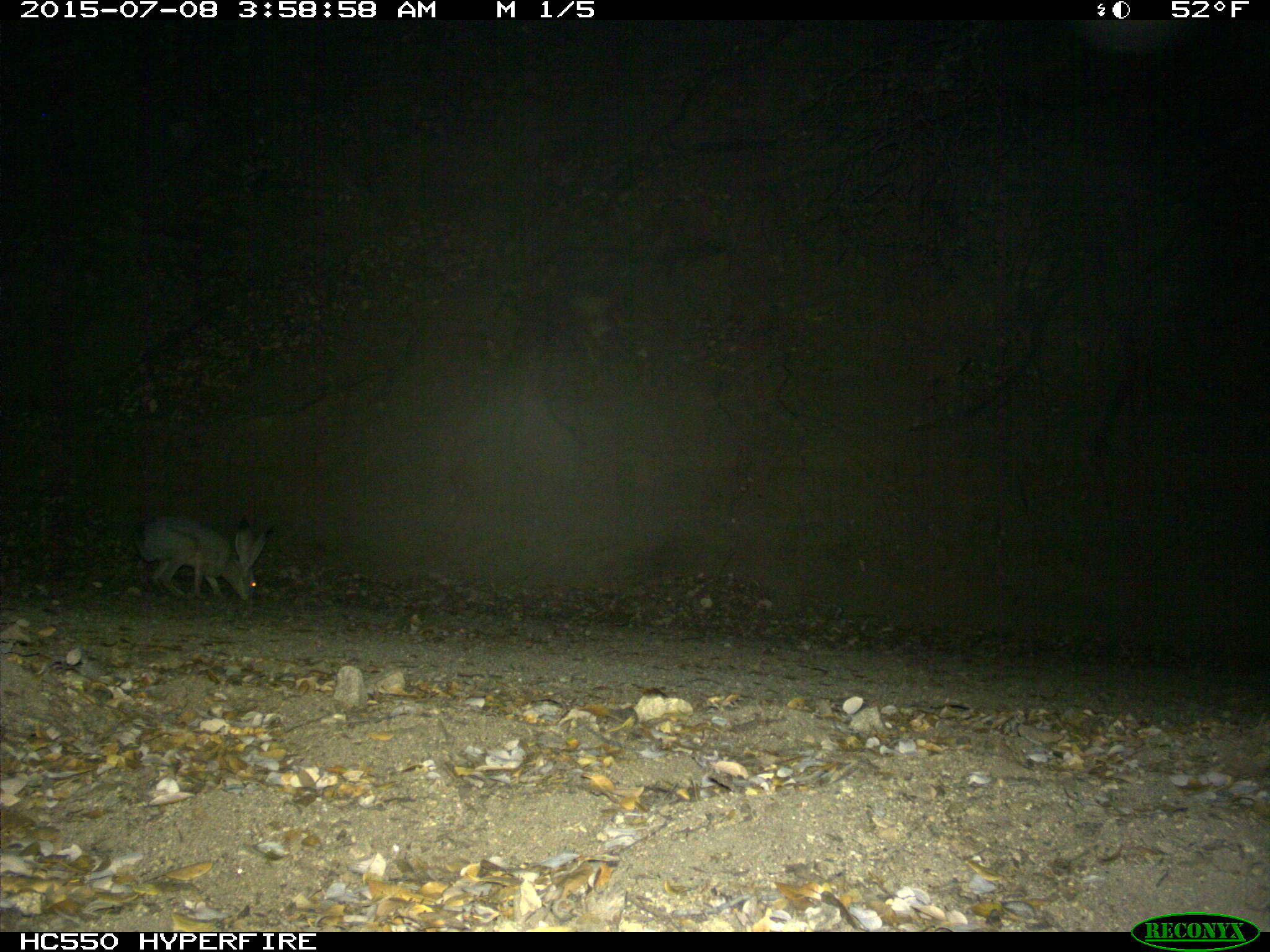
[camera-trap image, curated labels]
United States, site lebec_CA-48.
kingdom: Animalia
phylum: Chordata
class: Mammalia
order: Lagomorpha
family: Leporidae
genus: Lepus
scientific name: Lepus californicus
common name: black-tailed jackrabbit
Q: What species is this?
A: Lepus californicus (black-tailed jackrabbit).